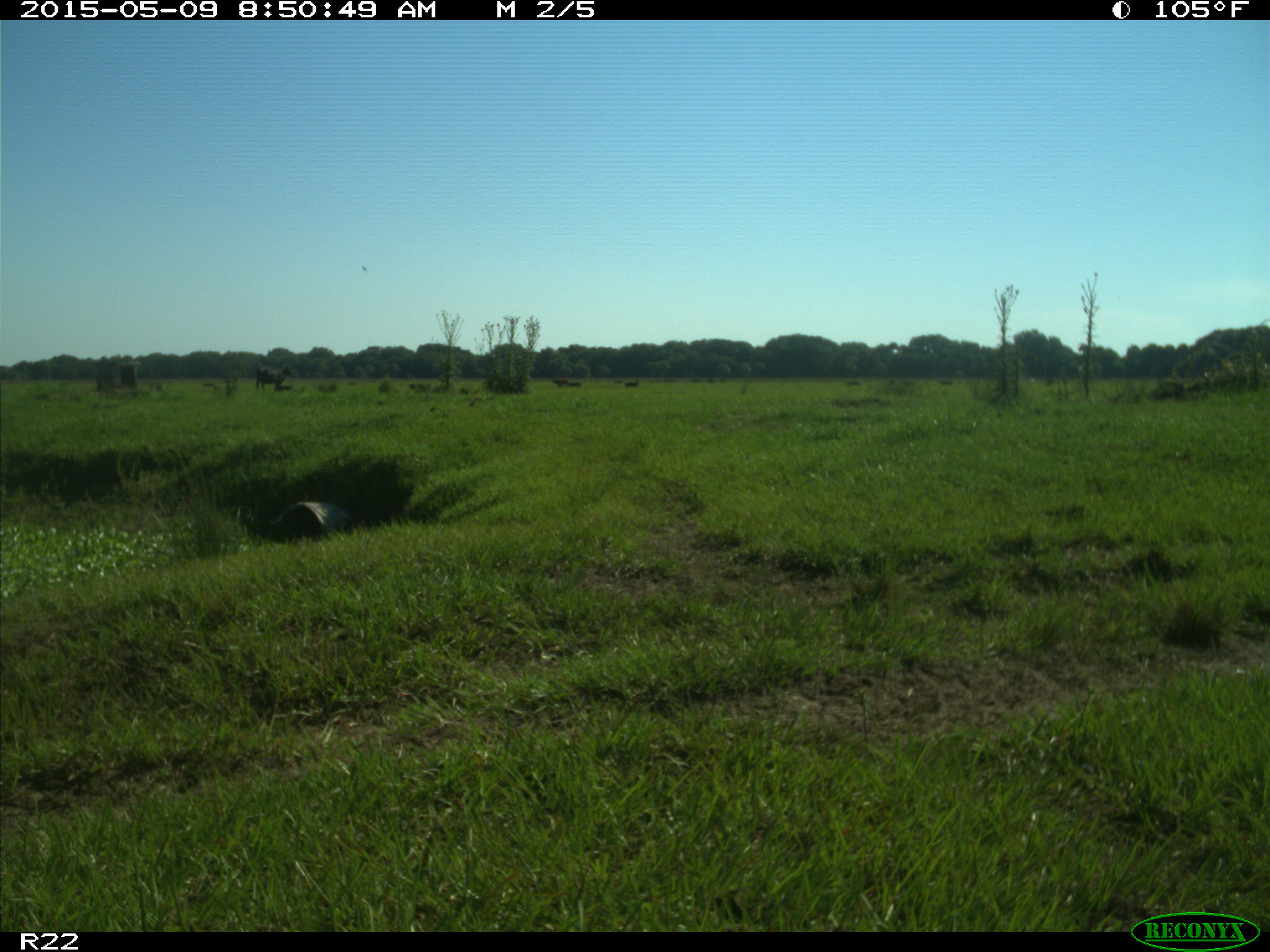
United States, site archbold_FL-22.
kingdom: Animalia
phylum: Chordata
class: Mammalia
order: Artiodactyla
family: Bovidae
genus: Bos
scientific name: Bos taurus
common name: domestic cow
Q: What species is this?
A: Bos taurus (domestic cow).